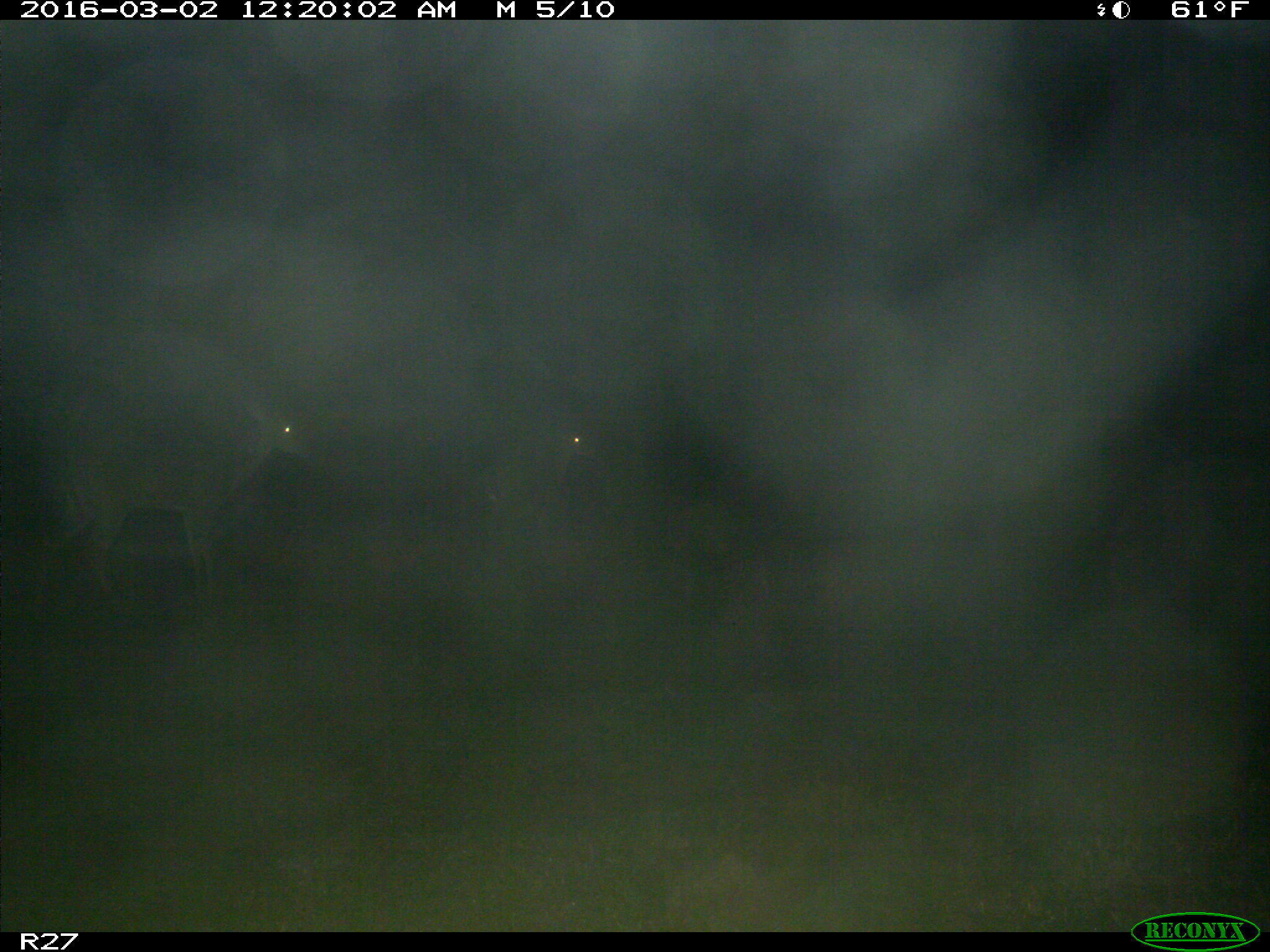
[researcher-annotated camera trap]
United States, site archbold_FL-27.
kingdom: Animalia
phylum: Chordata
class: Mammalia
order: Artiodactyla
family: Cervidae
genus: Odocoileus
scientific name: Odocoileus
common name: deer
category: unidentified deer